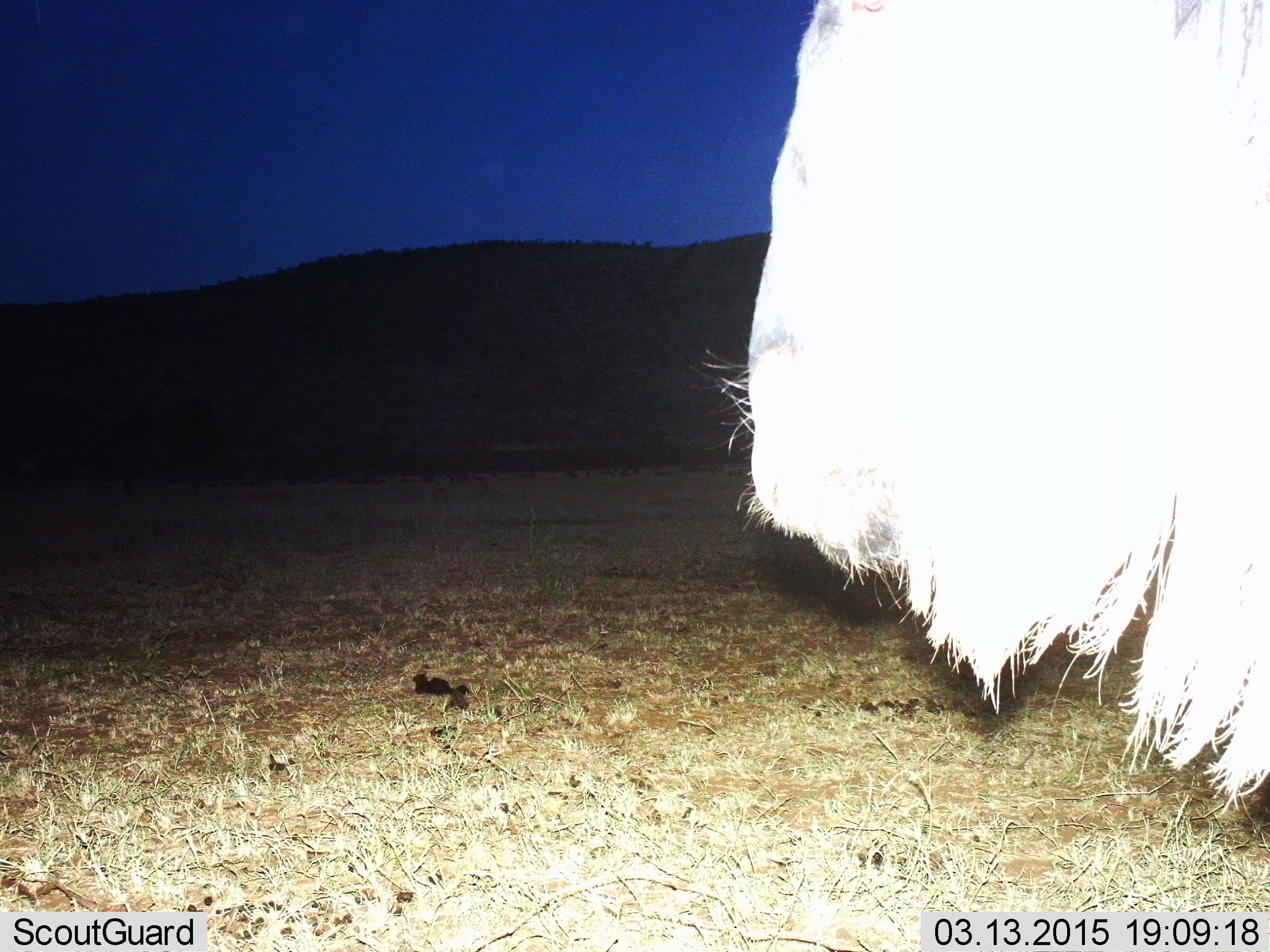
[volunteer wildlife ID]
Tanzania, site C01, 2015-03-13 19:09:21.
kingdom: Animalia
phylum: Chordata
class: Mammalia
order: Artiodactyla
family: Bovidae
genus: Connochaetes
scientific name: Connochaetes taurinus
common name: blue wildebeest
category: wildebeest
Wildebeest (blue wildebeest) (Connochaetes taurinus), count 1. Behavior (volunteer vote fractions): standing 100%, resting 0%, moving 0%, interacting 0%. Young present (vote fraction): 0%. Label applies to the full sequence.